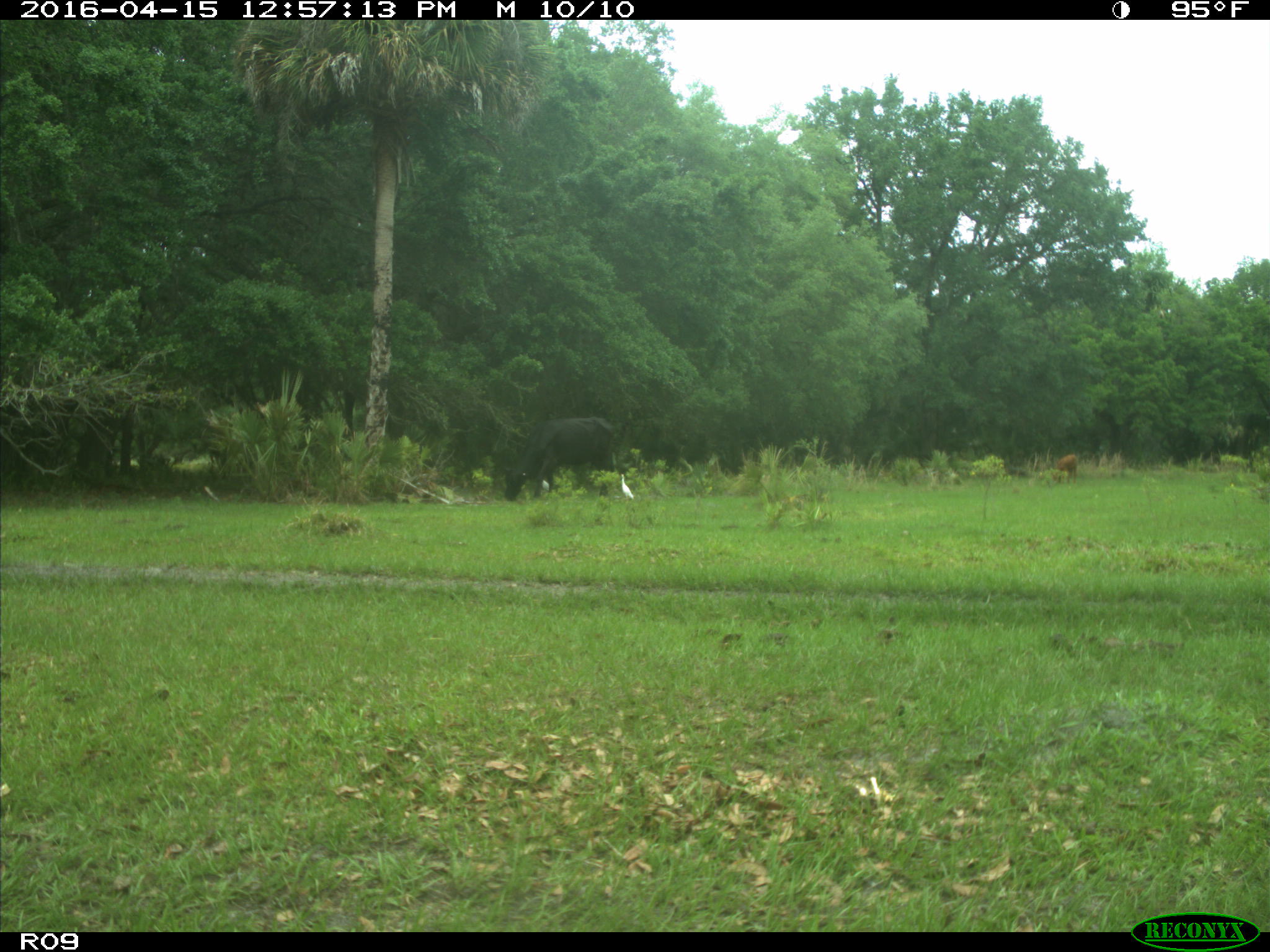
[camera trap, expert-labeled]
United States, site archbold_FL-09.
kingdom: Animalia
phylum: Chordata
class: Mammalia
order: Artiodactyla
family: Bovidae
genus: Bos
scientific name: Bos taurus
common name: domestic cow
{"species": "Bos taurus (domestic cow)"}